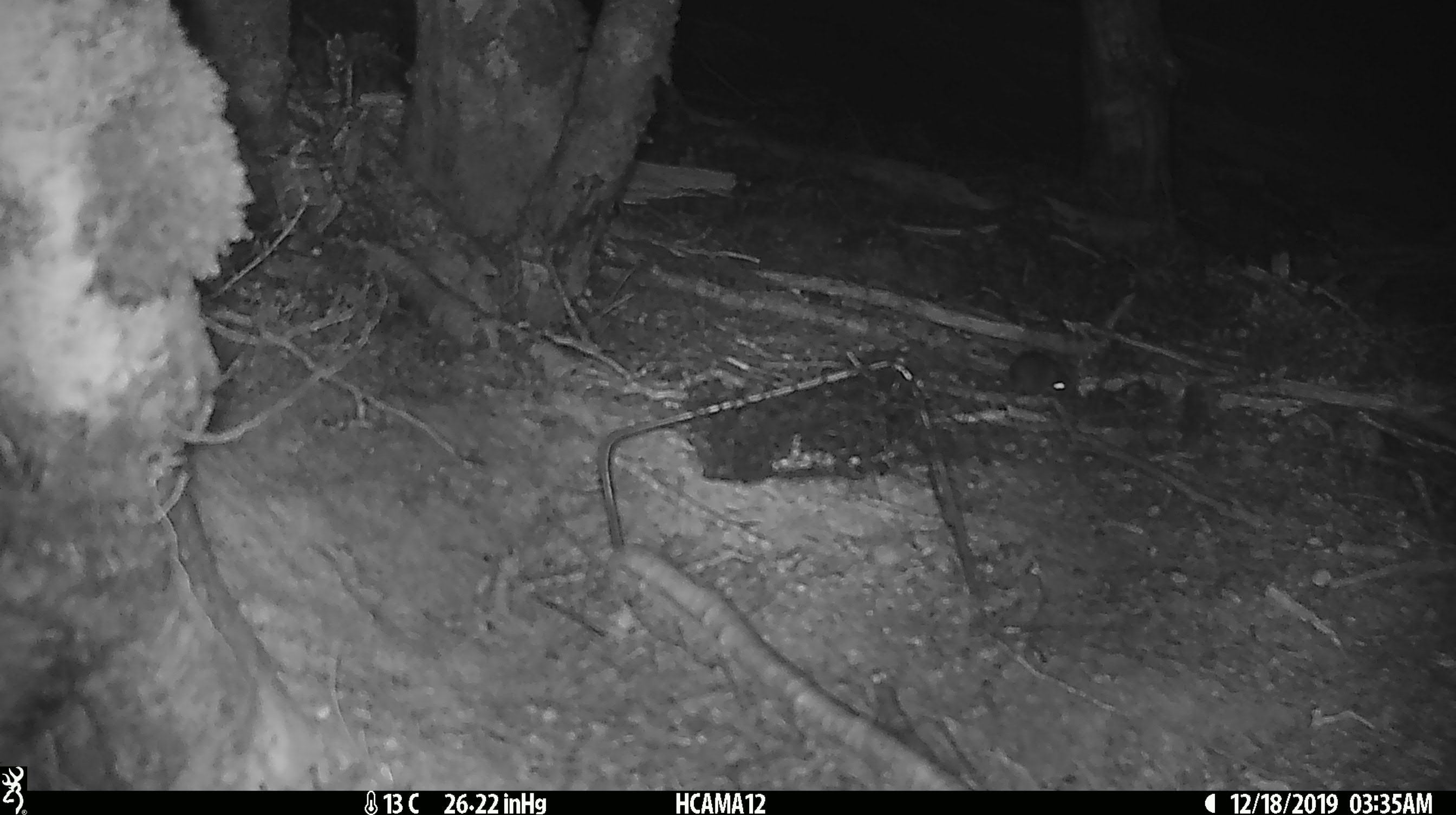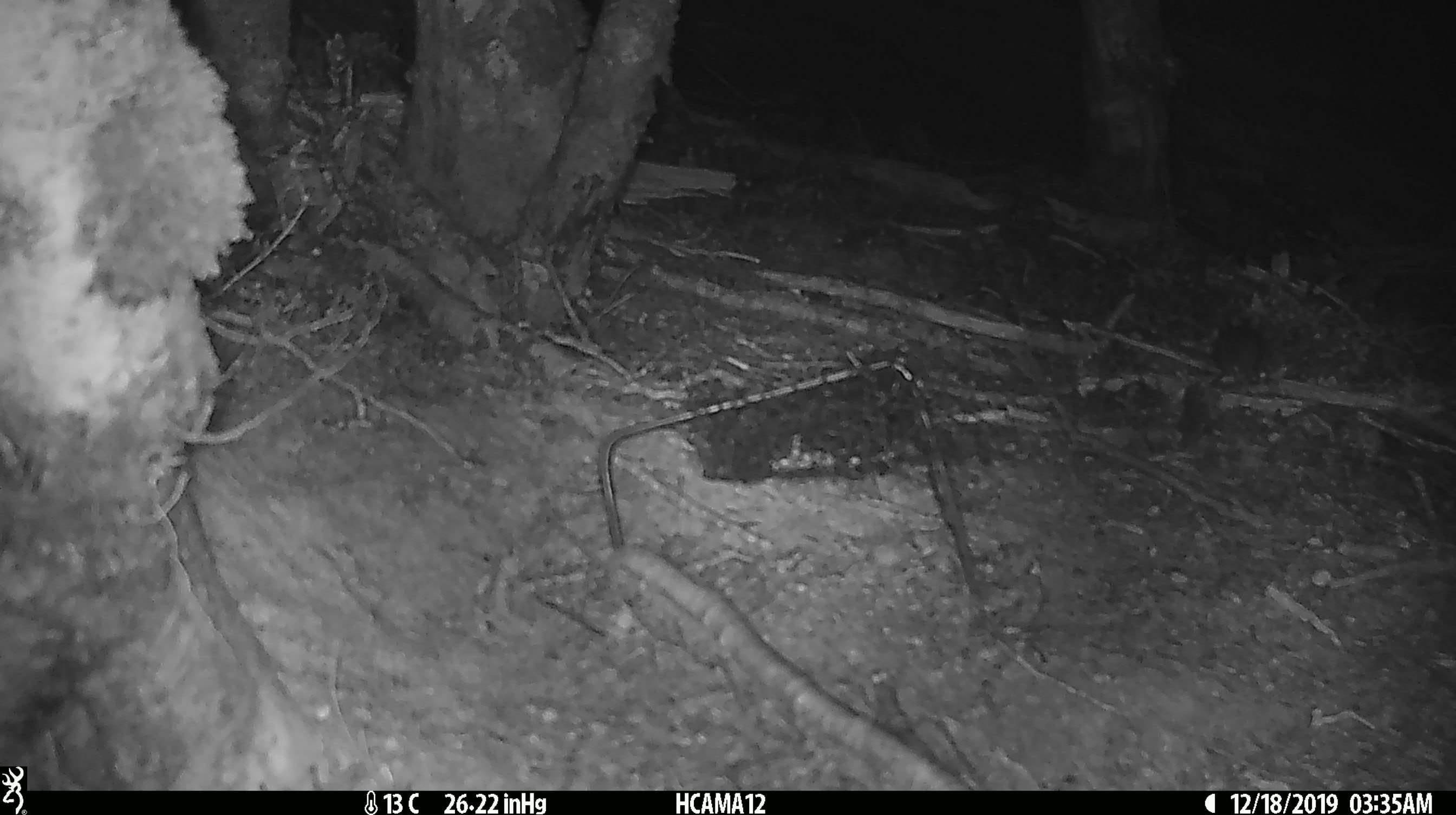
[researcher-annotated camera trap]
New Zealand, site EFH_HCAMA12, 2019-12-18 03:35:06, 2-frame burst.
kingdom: Animalia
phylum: Chordata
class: Mammalia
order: Rodentia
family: Muridae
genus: Mus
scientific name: Mus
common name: mouse